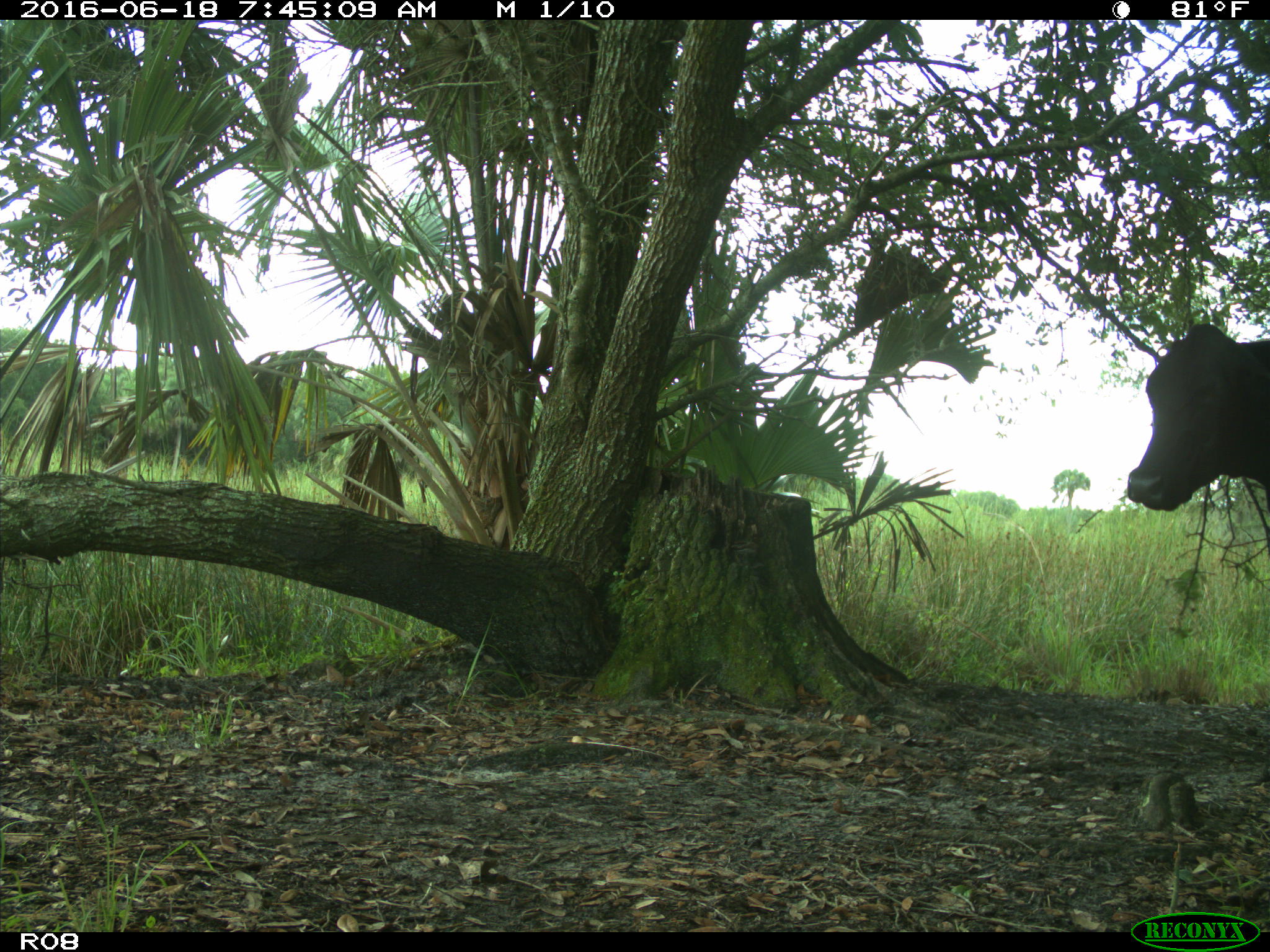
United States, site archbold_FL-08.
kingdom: Animalia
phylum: Chordata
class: Mammalia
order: Artiodactyla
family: Bovidae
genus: Bos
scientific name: Bos taurus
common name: domestic cow